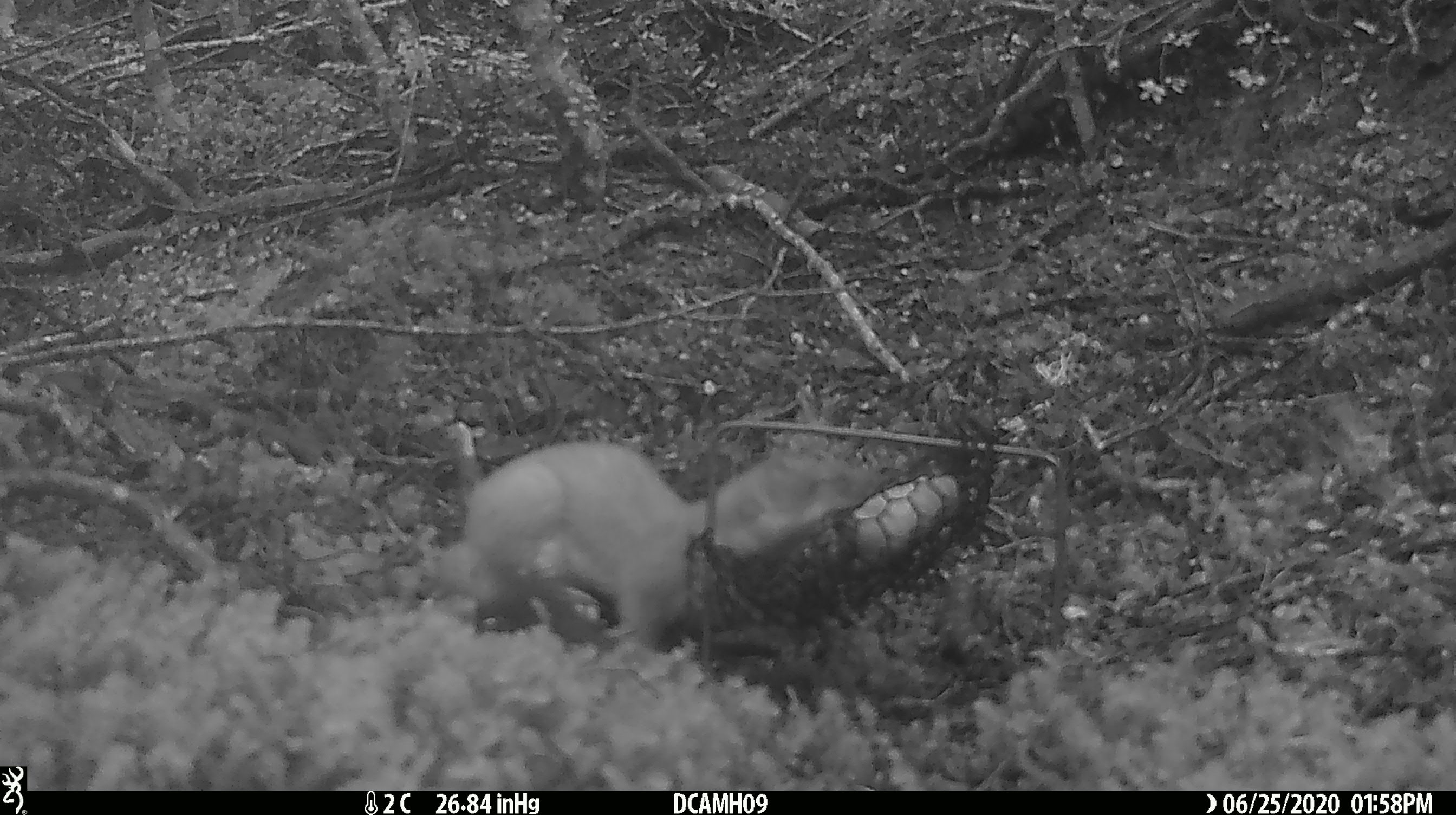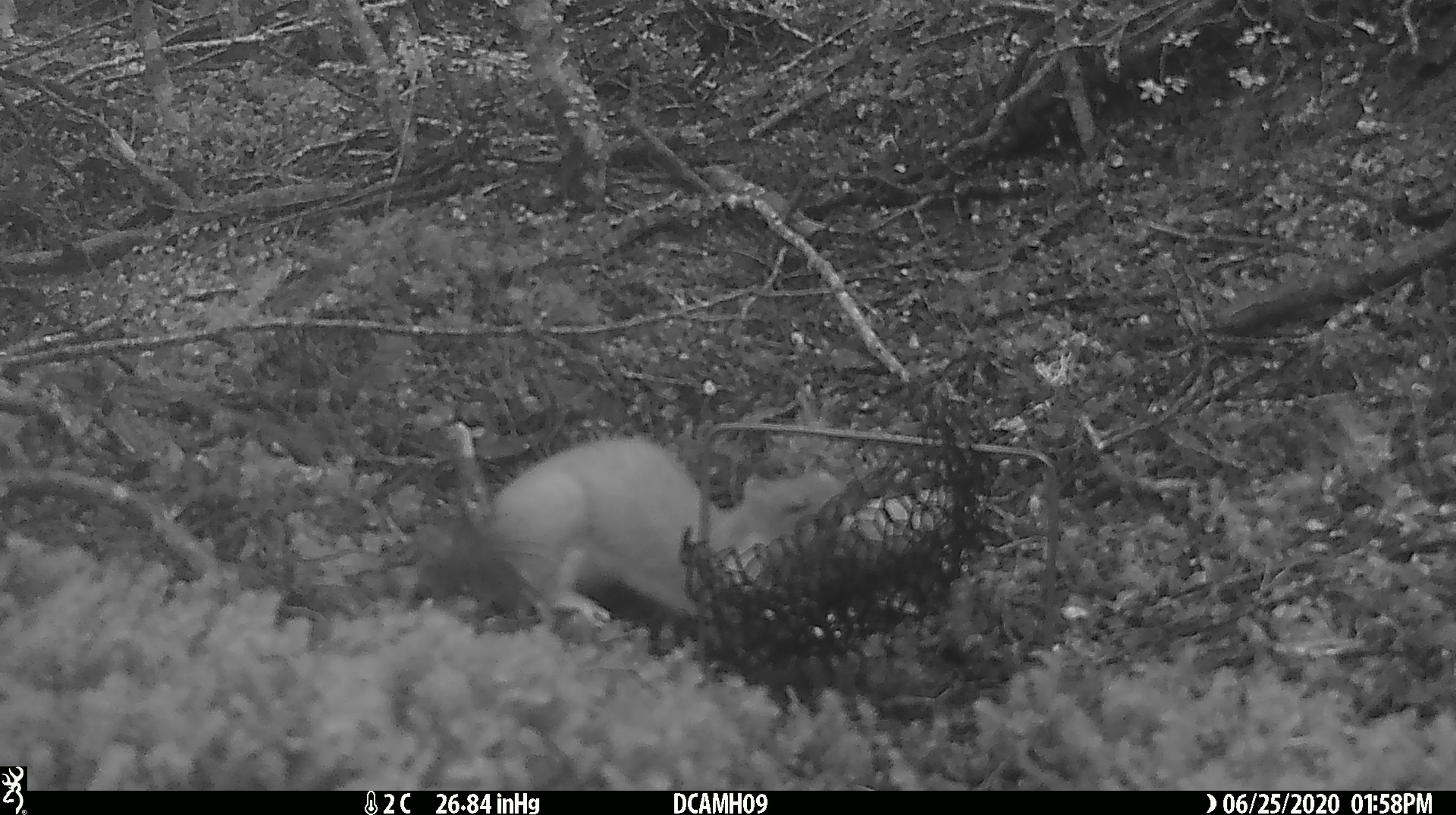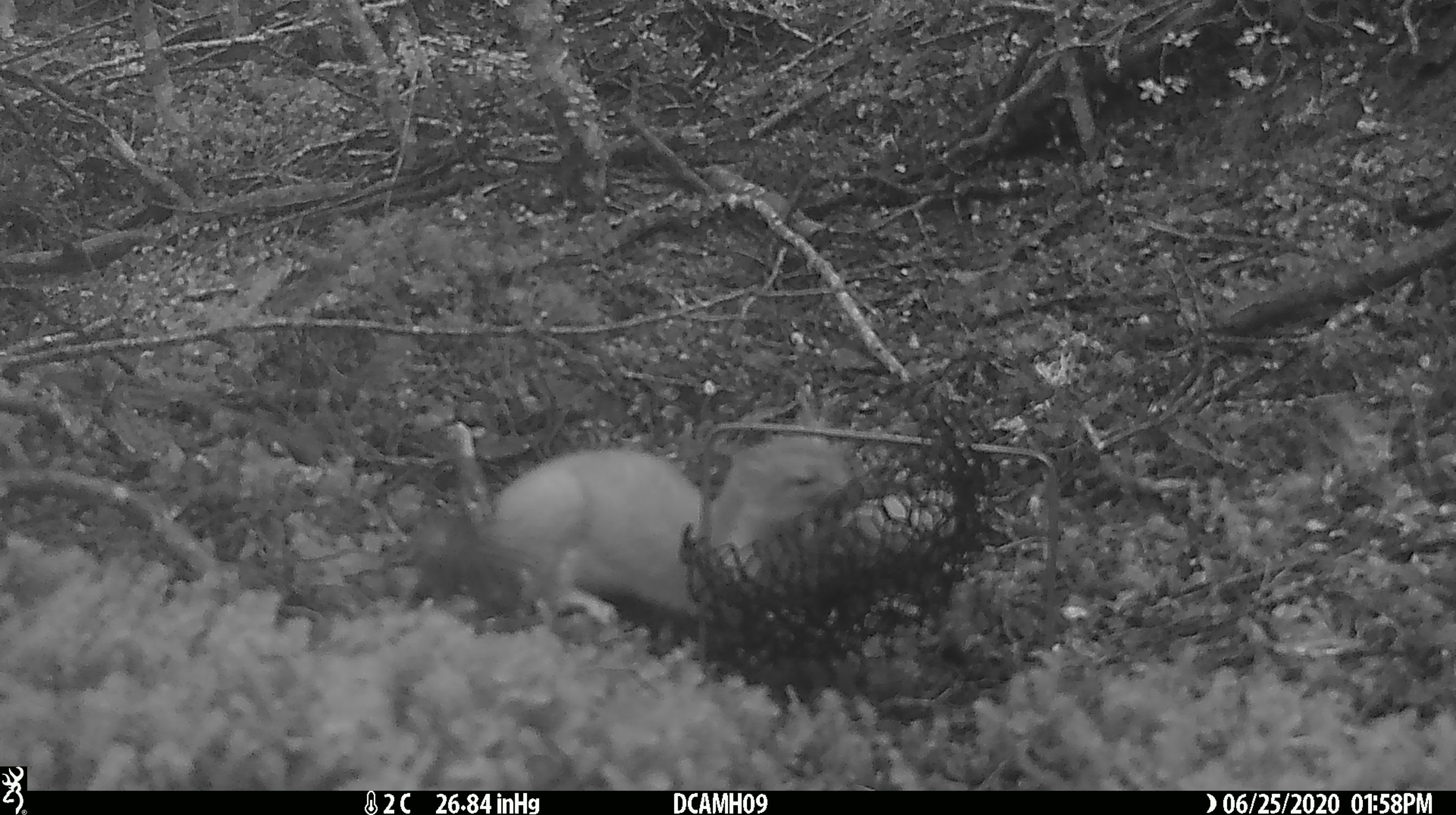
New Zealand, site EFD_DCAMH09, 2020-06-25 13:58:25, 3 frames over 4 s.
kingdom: Animalia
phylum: Chordata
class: Mammalia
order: Carnivora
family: Mustelidae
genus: Mustela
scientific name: Mustela erminea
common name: stoat